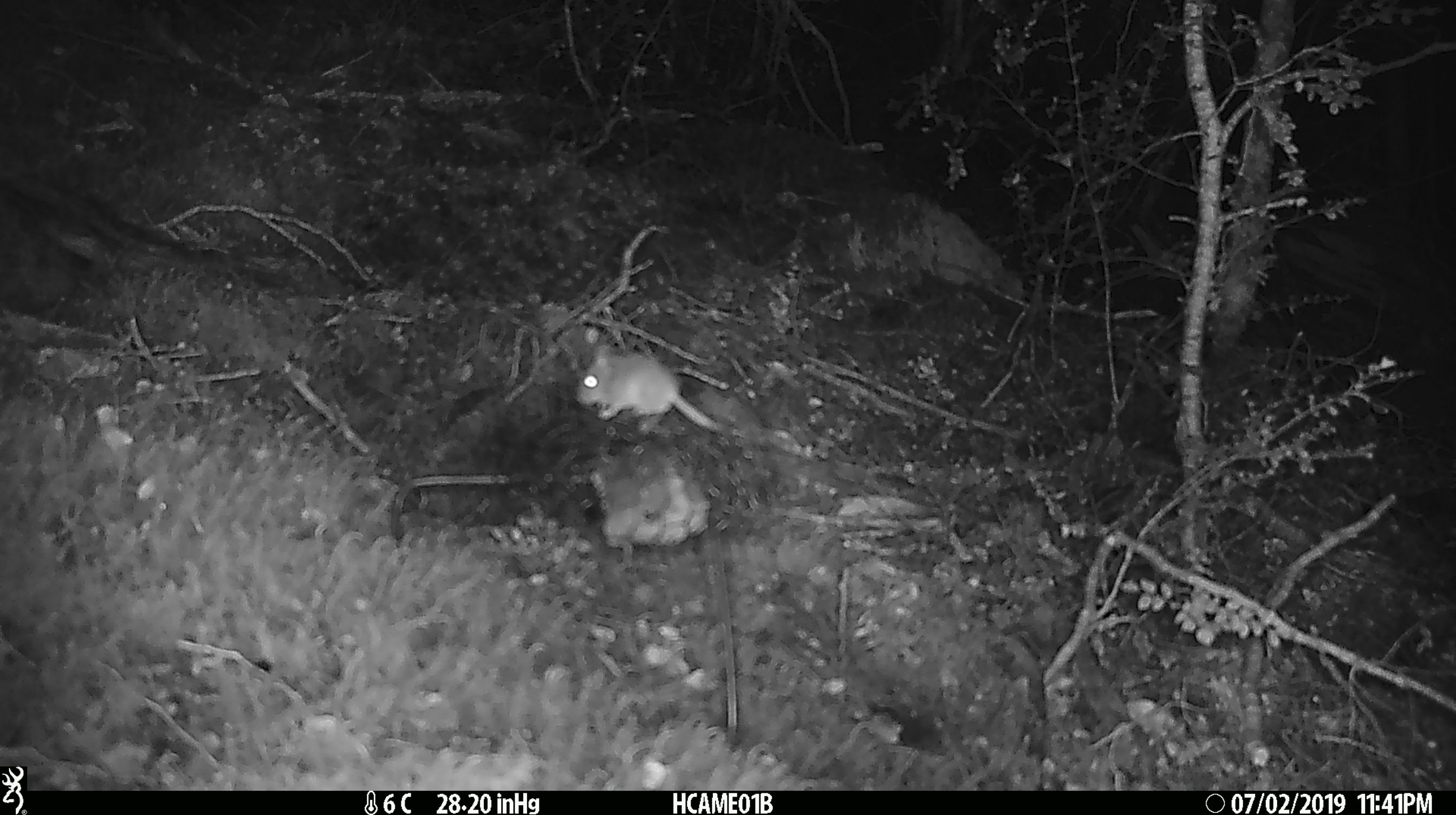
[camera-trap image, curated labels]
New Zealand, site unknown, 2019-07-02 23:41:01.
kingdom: Animalia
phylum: Chordata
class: Mammalia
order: Rodentia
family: Muridae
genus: Mus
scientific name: Mus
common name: mouse